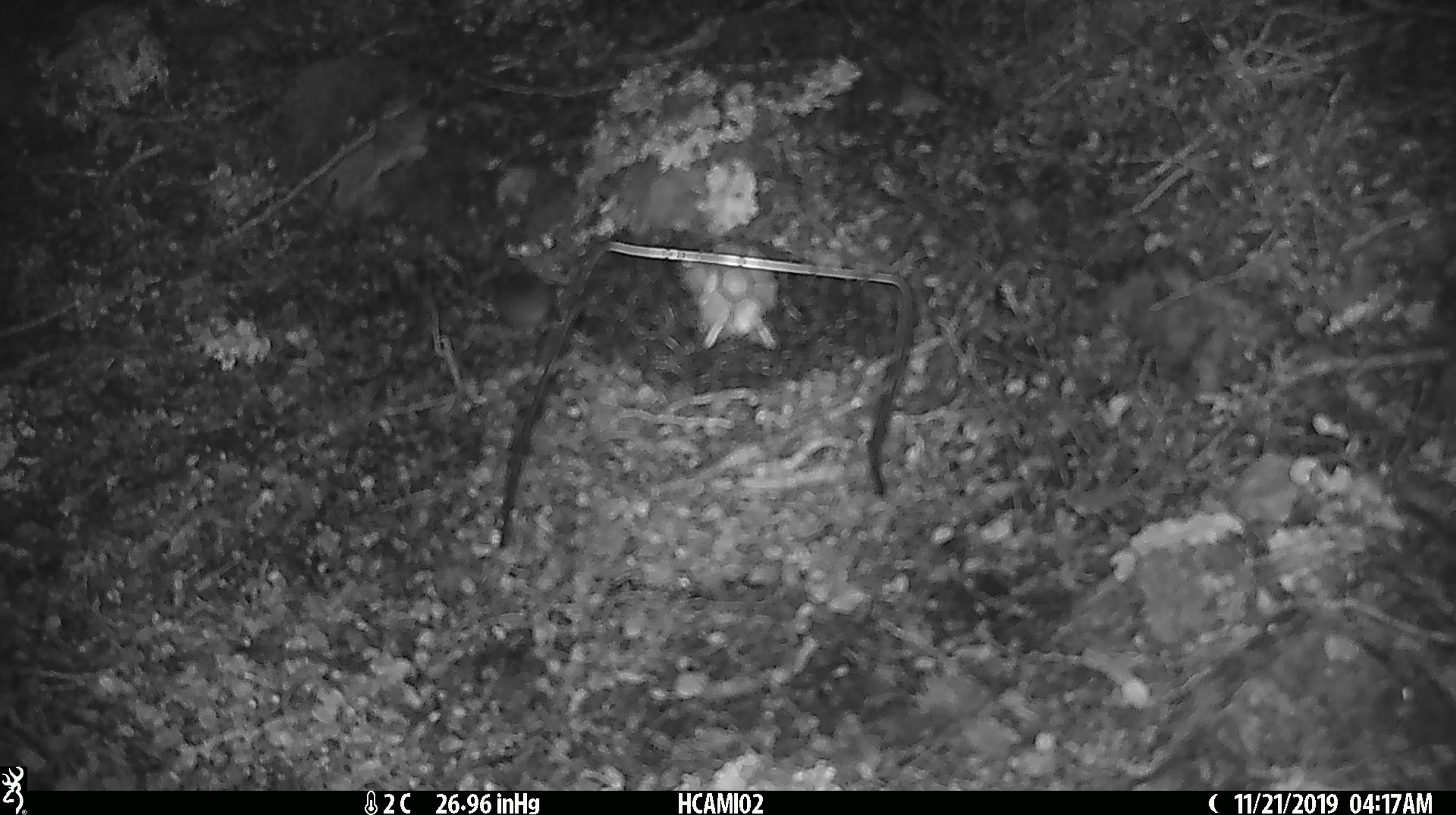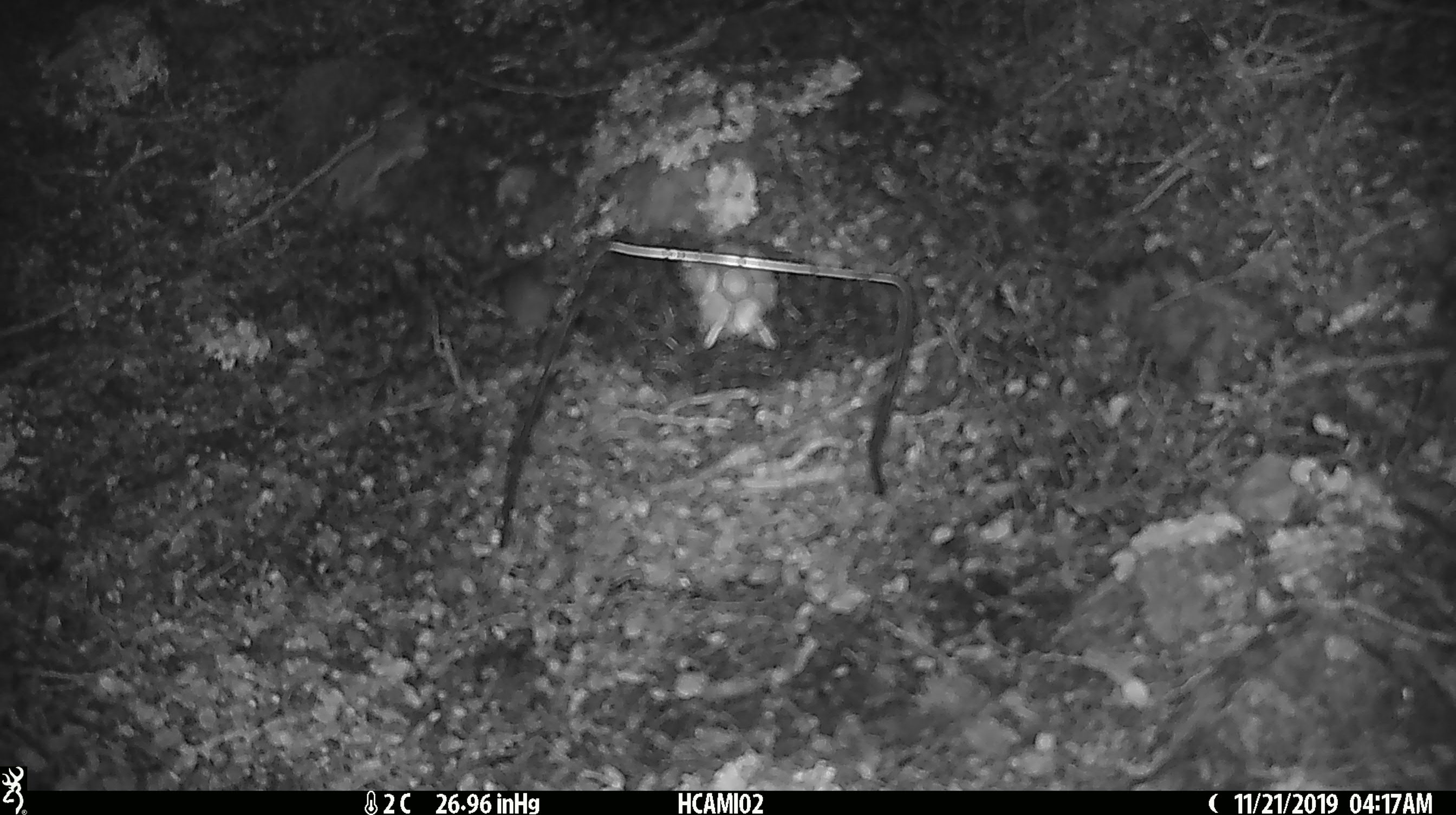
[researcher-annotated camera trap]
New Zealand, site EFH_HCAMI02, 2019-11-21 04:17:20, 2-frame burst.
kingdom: Animalia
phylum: Chordata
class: Mammalia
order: Rodentia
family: Muridae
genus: Mus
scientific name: Mus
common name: mouse